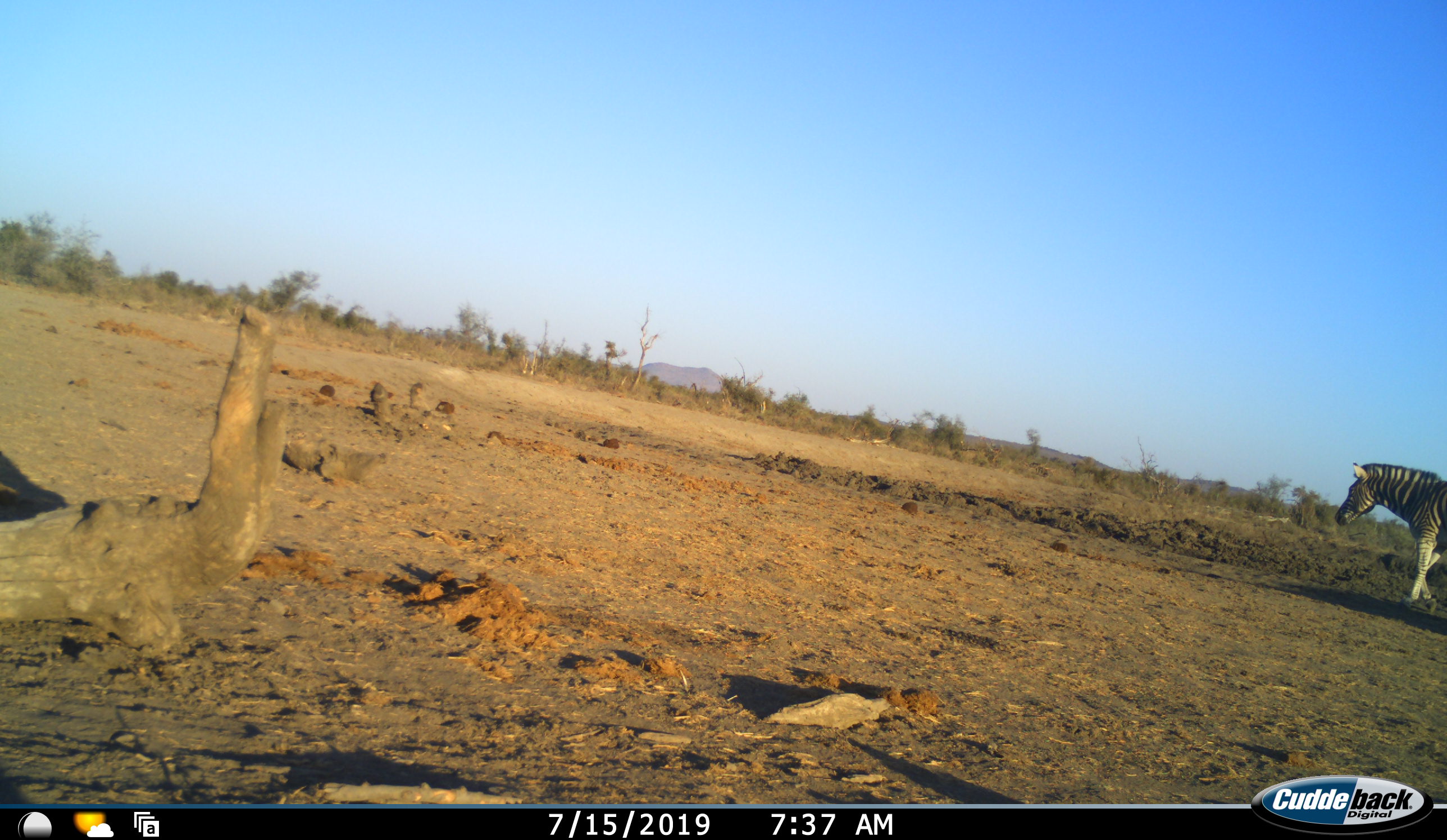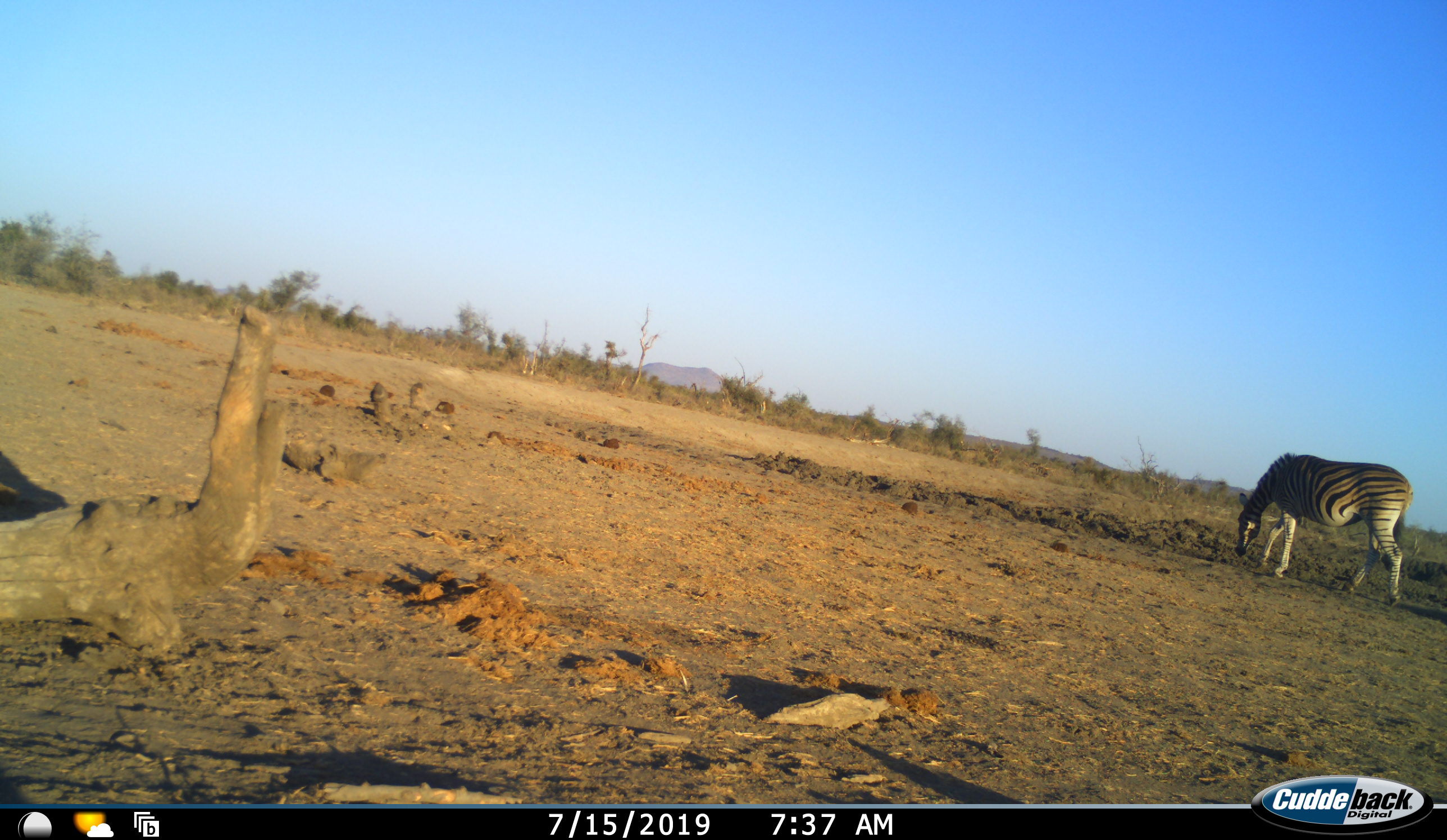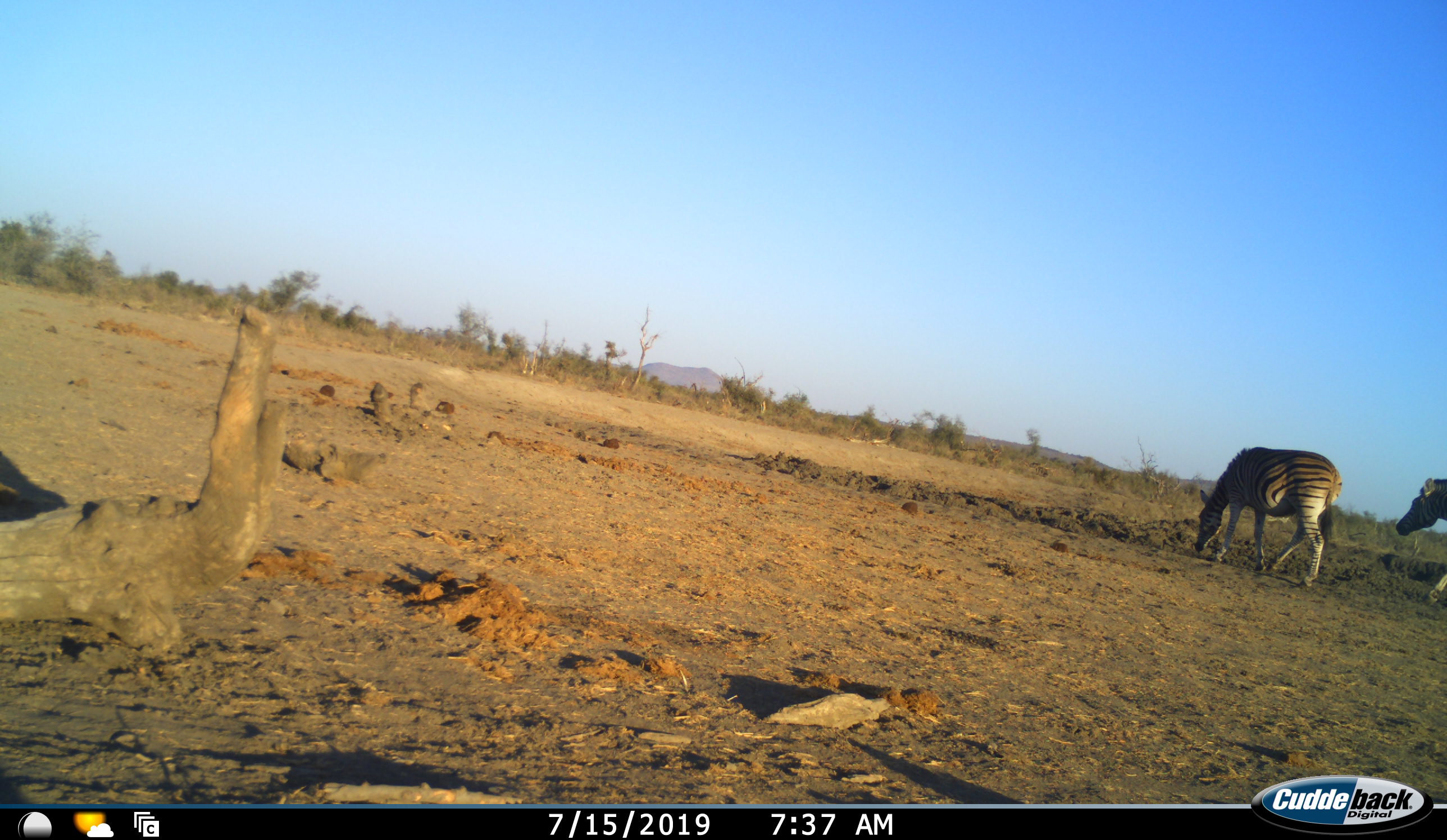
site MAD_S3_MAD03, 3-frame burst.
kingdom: Animalia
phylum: Chordata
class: Mammalia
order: Perissodactyla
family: Equidae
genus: Equus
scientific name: Equus quagga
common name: plains zebra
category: zebraplains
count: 2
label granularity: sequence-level